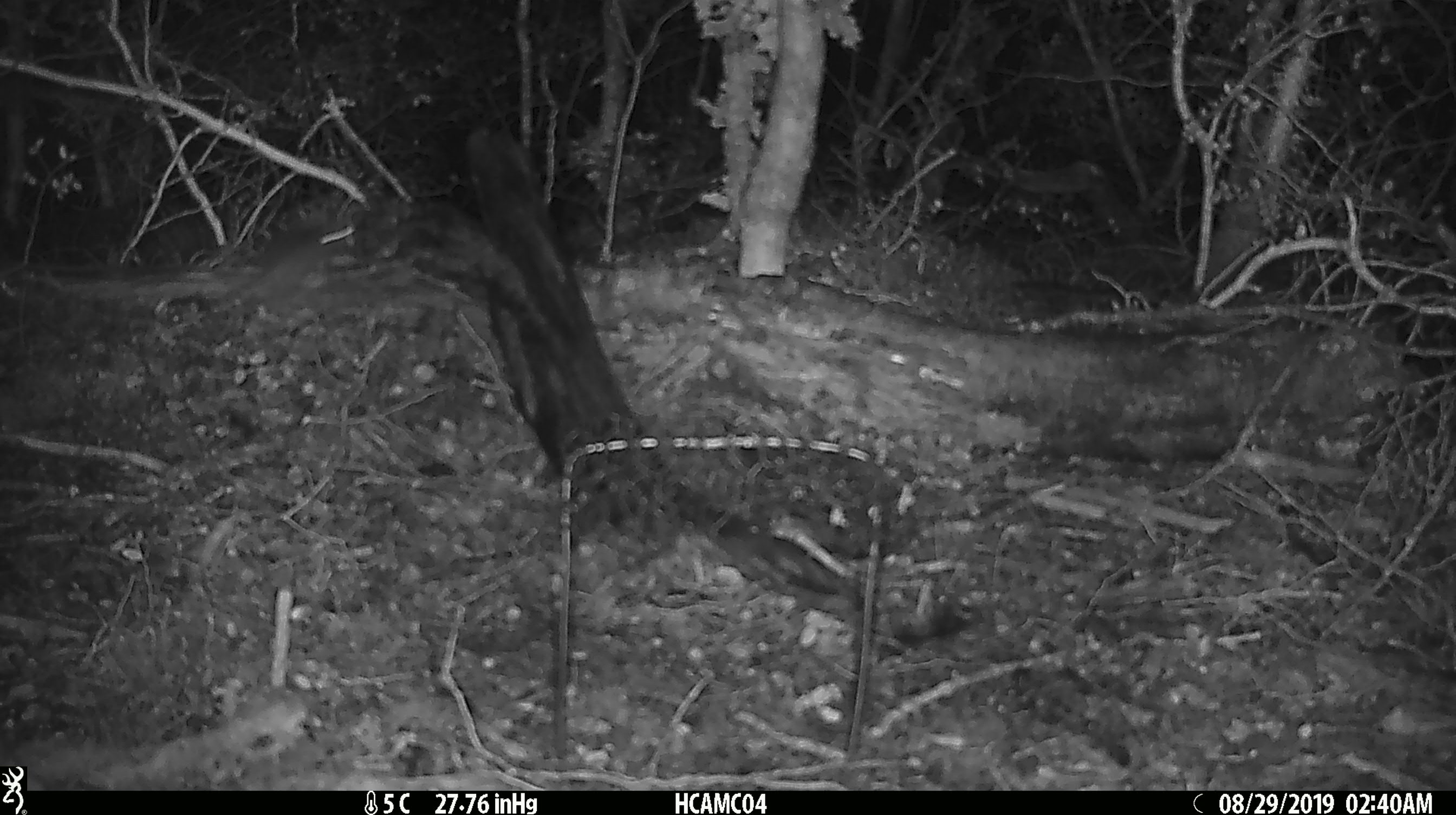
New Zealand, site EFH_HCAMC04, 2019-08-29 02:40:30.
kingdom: Animalia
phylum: Chordata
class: Mammalia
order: Rodentia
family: Muridae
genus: Mus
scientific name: Mus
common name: mouse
Mouse (Mus).